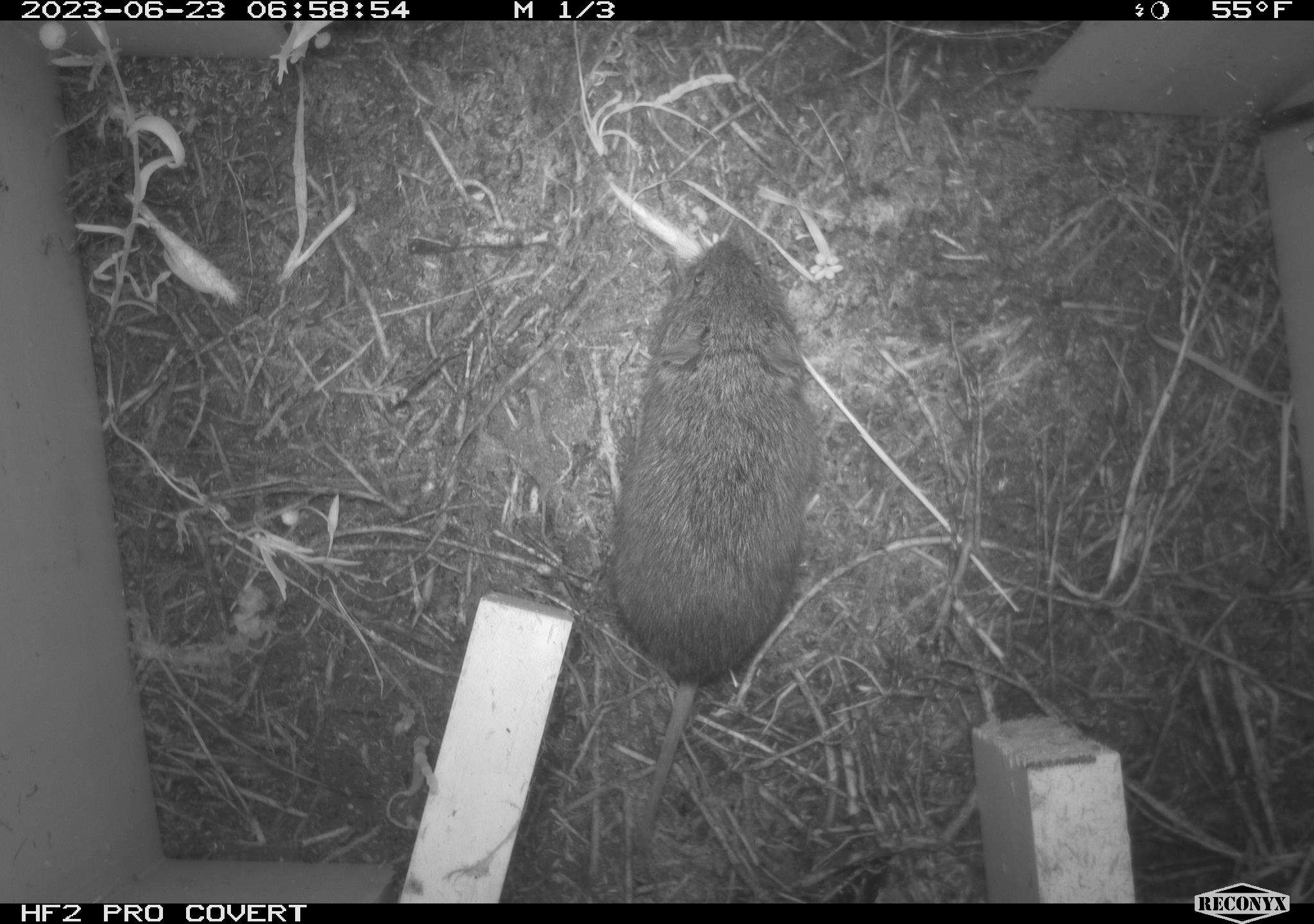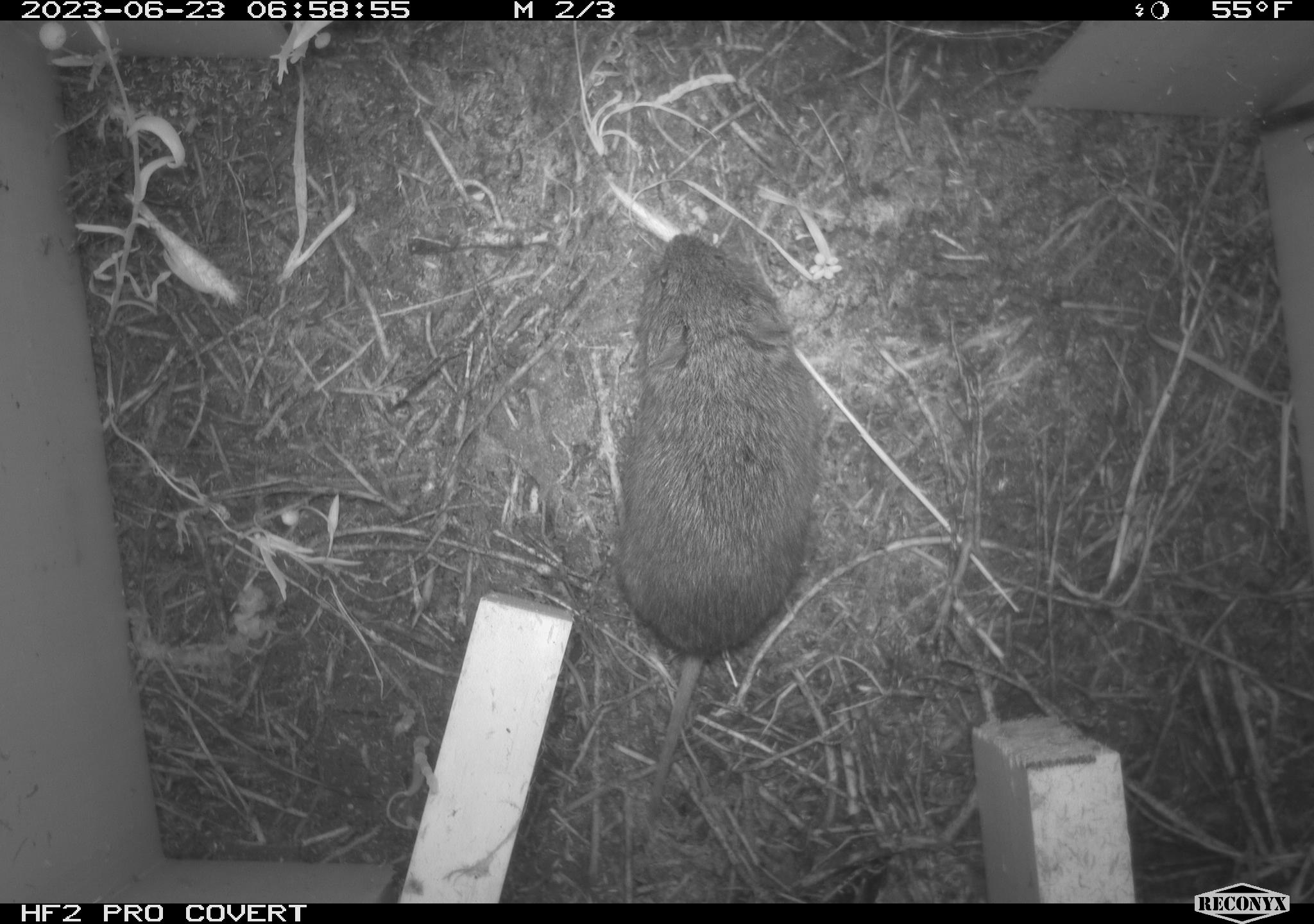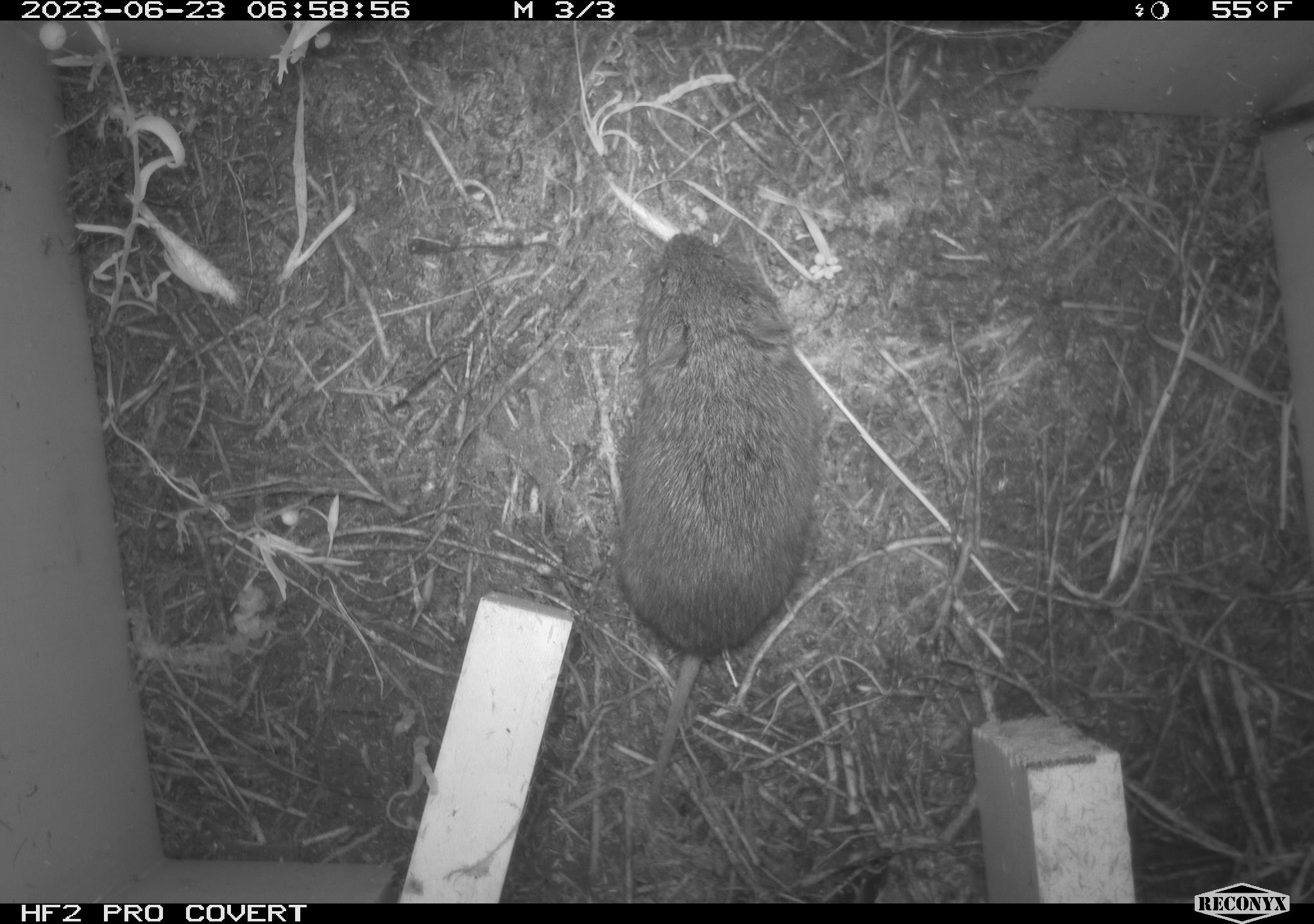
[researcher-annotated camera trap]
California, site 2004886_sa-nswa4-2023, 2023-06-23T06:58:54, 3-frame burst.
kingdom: Animalia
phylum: Chordata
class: Mammalia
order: Rodentia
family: Cricetidae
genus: Microtus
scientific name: Microtus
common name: meadow vole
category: microtus species